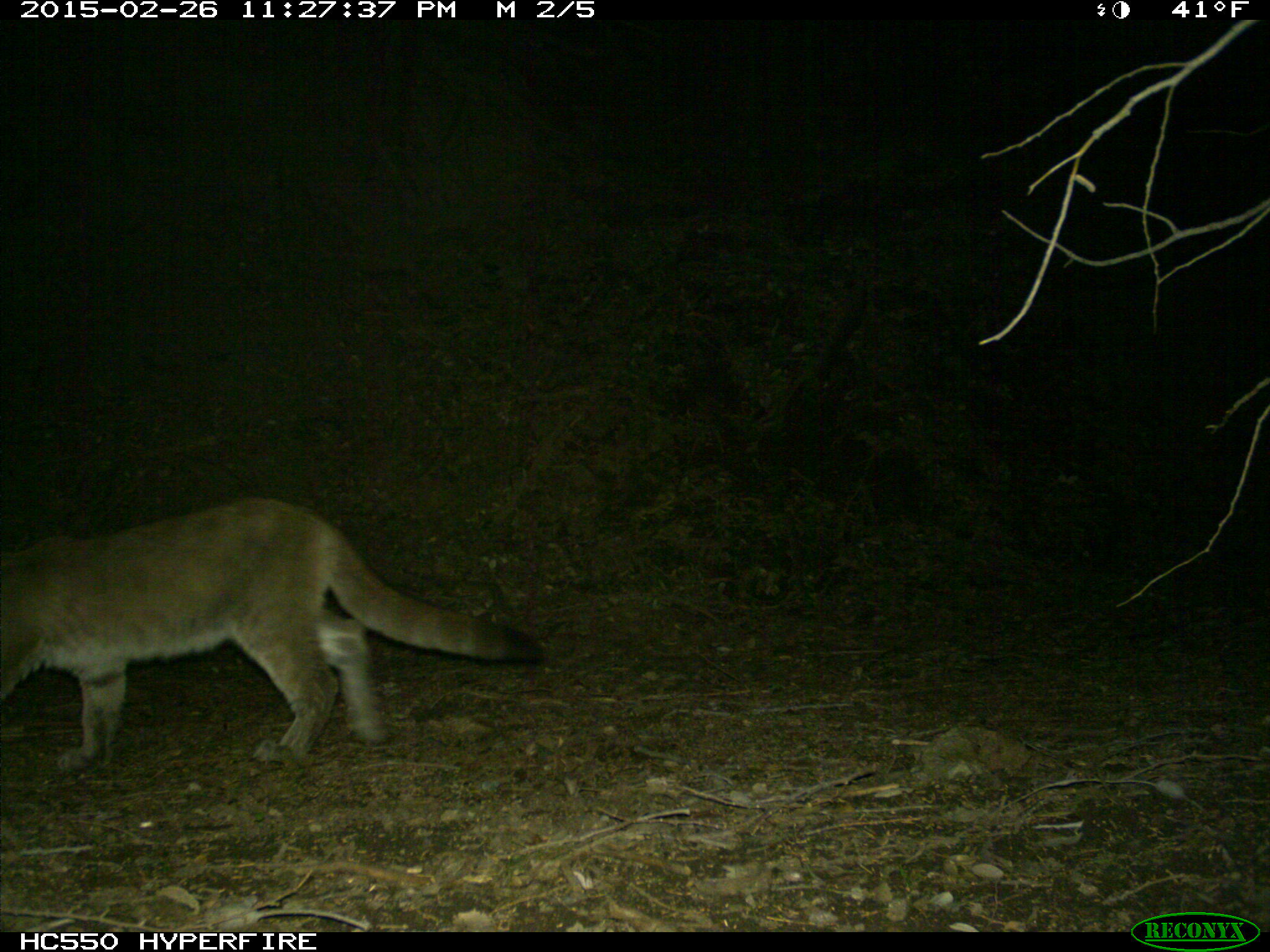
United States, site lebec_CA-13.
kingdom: Animalia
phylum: Chordata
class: Mammalia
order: Carnivora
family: Felidae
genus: Puma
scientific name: Puma concolor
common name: mountain lion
Puma concolor (mountain lion).